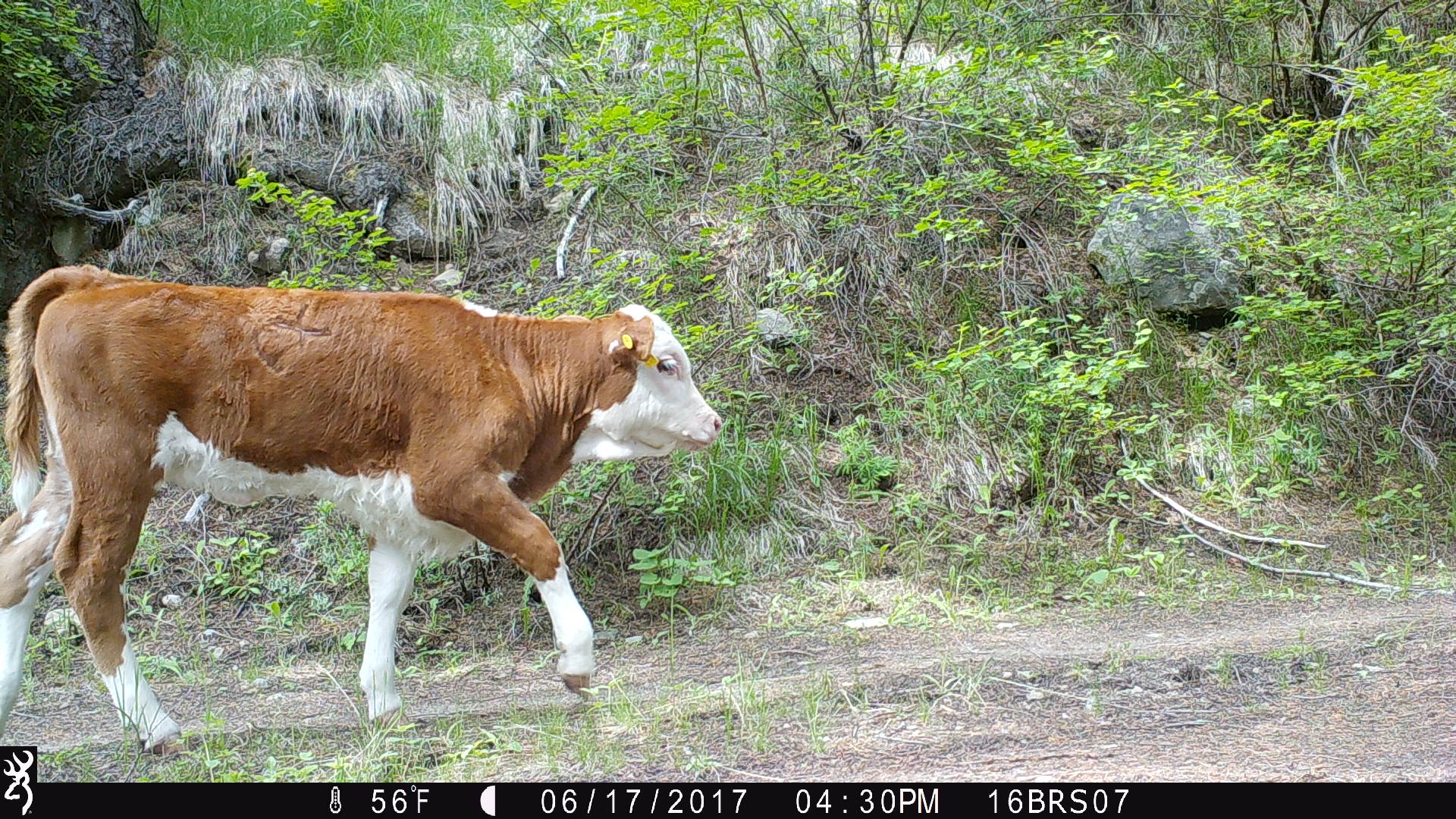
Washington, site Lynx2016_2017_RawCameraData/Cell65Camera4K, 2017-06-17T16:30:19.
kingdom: Animalia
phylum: Chordata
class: Mammalia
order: Artiodactyla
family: Bovidae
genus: Bos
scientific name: Bos taurus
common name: domestic cattle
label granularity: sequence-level